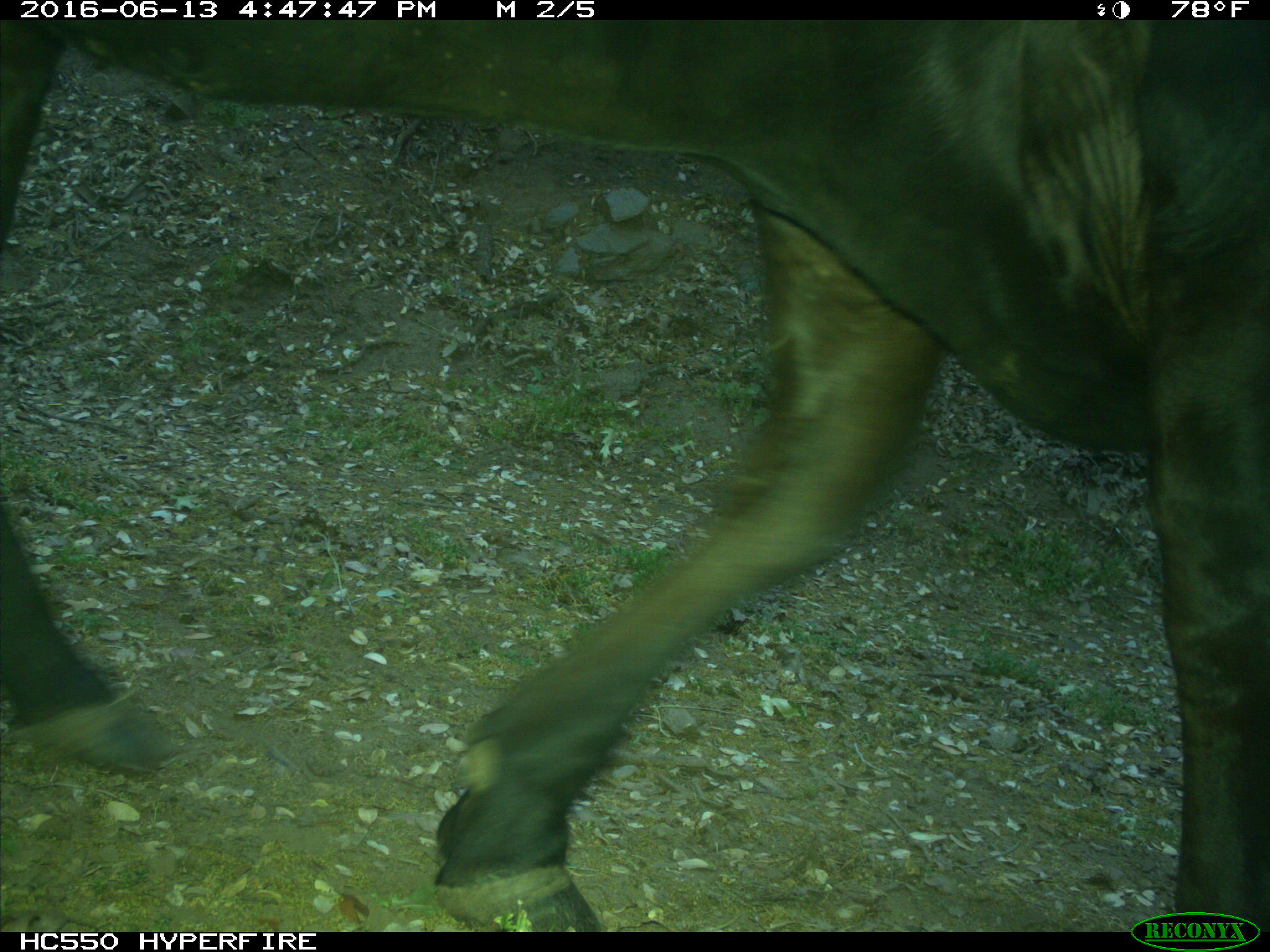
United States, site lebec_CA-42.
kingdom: Animalia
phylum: Chordata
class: Mammalia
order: Artiodactyla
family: Bovidae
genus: Bos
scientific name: Bos taurus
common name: domestic cow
Bos taurus (domestic cow).